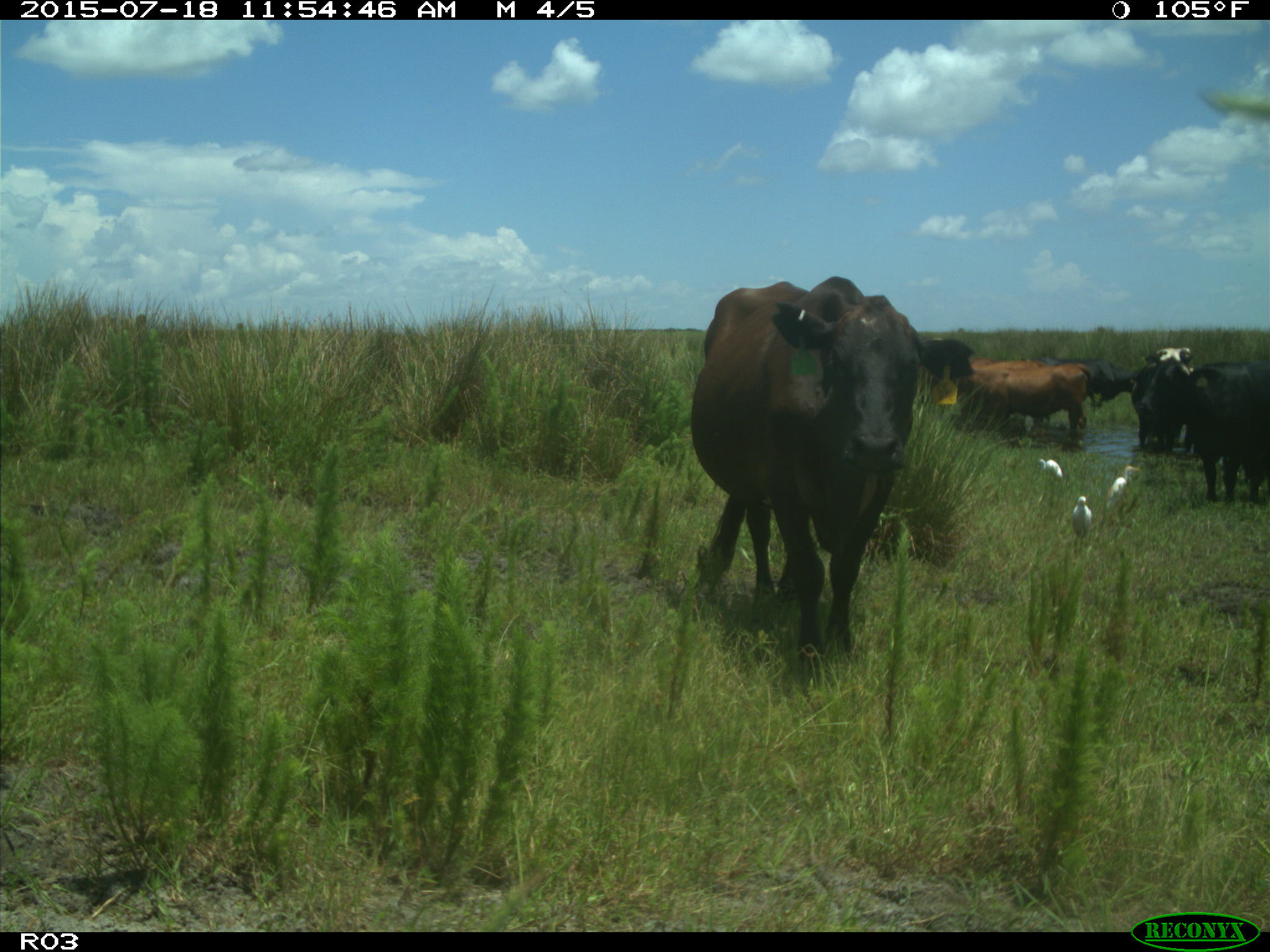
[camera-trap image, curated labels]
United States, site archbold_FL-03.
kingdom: Animalia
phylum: Chordata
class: Mammalia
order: Artiodactyla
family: Bovidae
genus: Bos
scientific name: Bos taurus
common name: domestic cow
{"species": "Bos taurus (domestic cow)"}